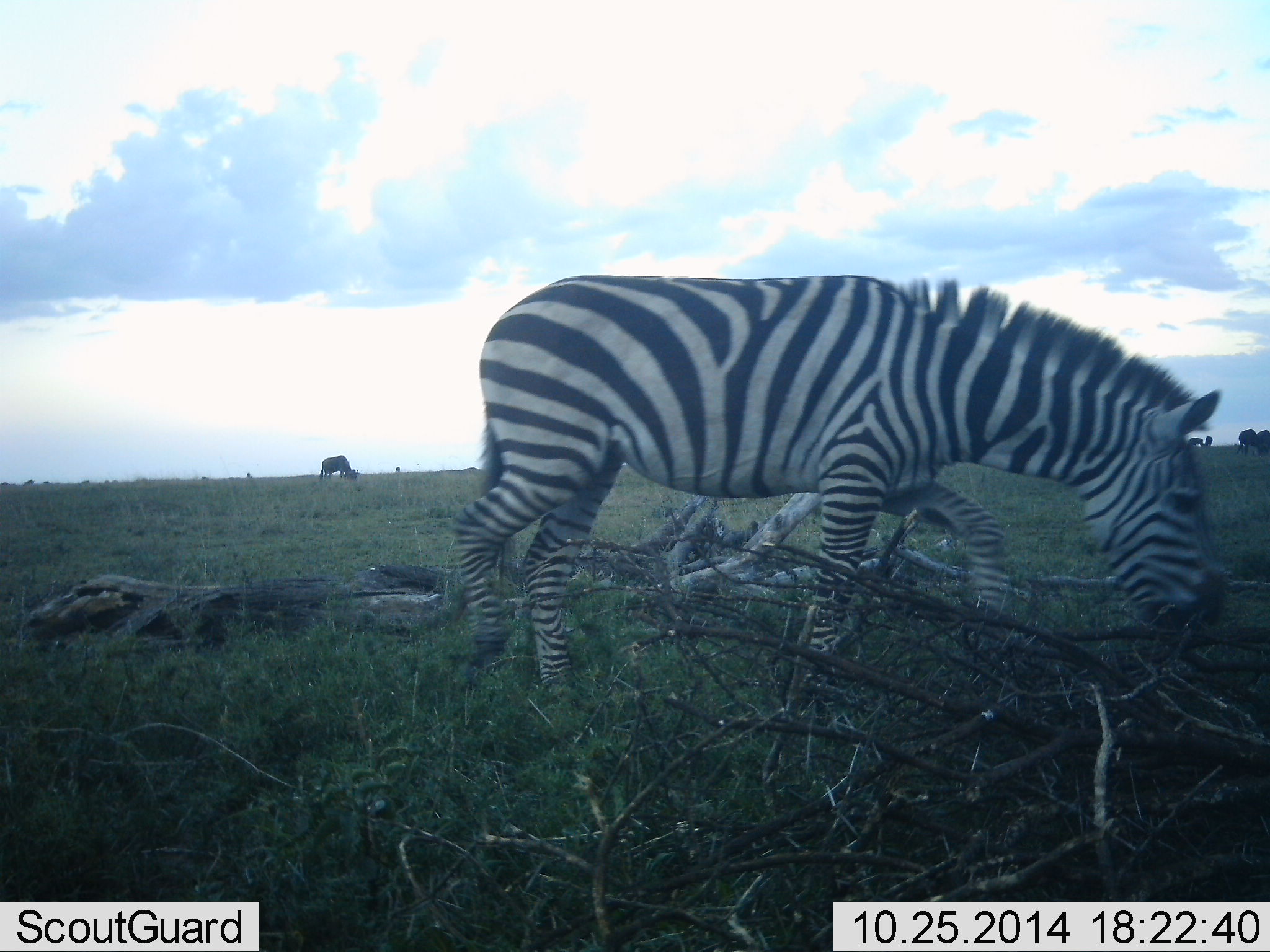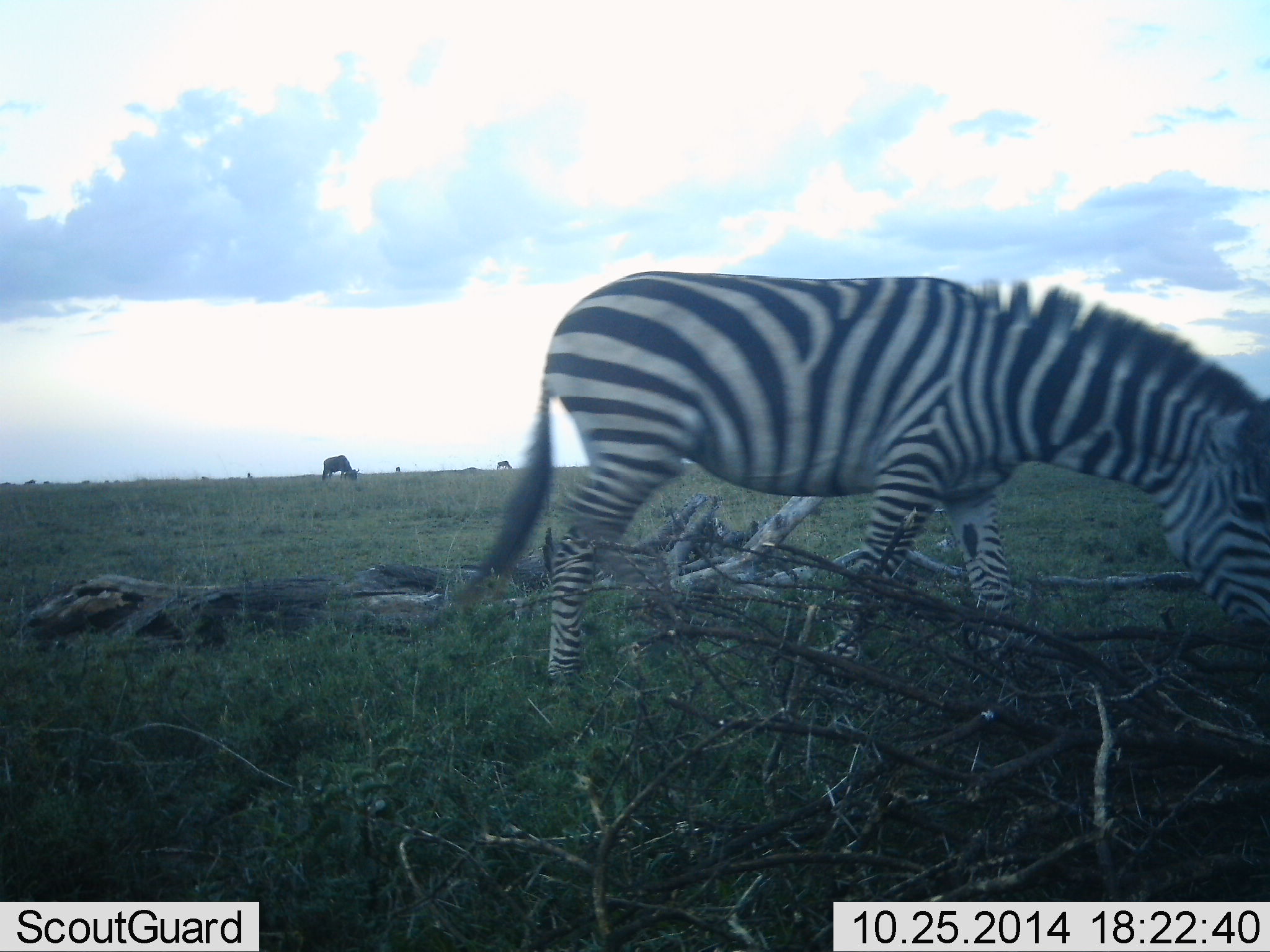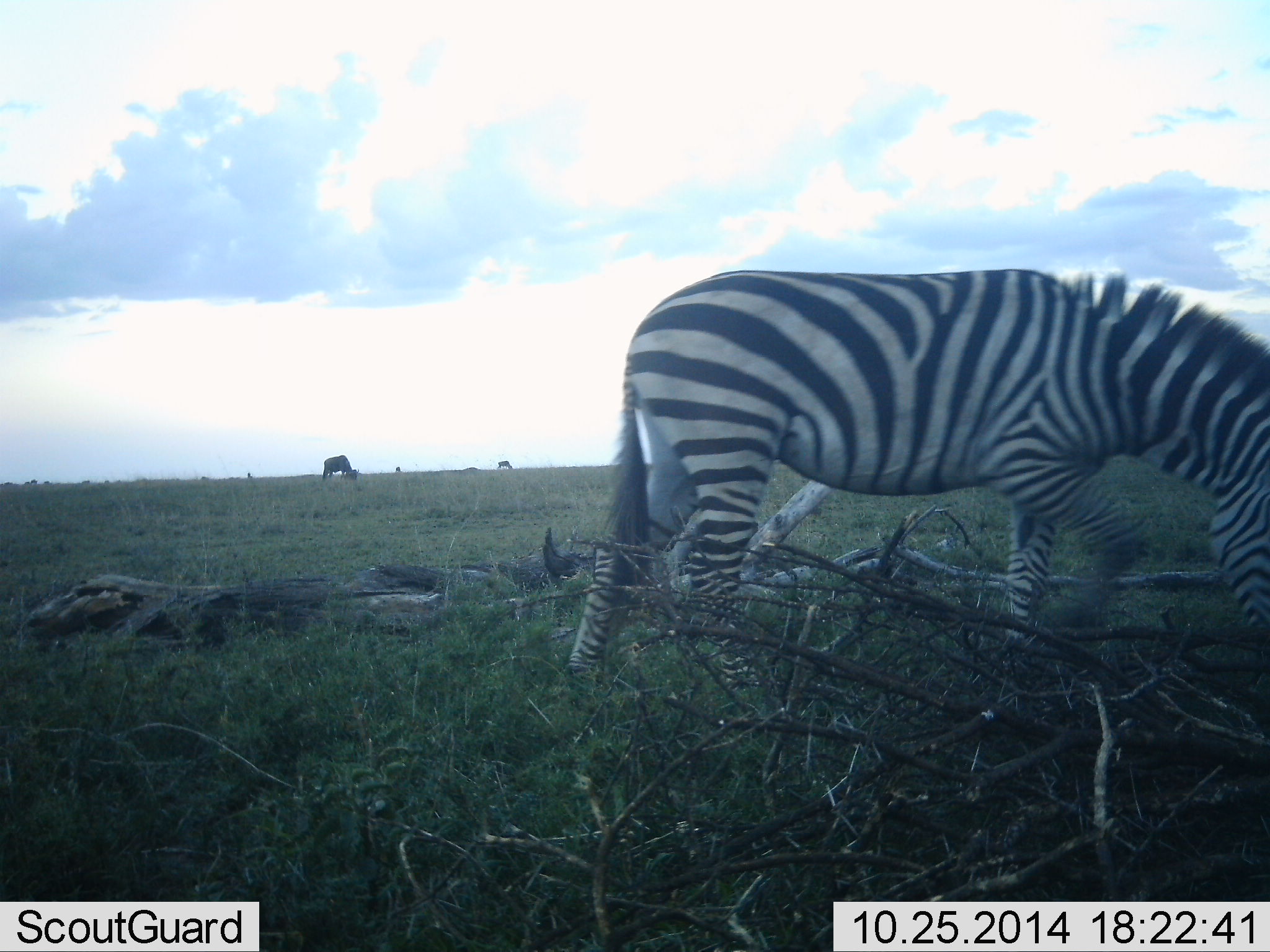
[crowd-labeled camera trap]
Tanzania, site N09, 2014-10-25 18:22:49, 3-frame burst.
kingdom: Animalia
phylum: Chordata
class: Mammalia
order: Artiodactyla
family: Bovidae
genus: Connochaetes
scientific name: Connochaetes taurinus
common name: blue wildebeest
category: wildebeest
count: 3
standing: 40%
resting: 0%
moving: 0%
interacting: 0%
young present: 0%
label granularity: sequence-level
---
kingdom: Animalia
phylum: Chordata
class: Mammalia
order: Perissodactyla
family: Equidae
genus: Equus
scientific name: Equus quagga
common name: plains zebra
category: zebra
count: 1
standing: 29%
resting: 0%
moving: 65%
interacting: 0%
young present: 0%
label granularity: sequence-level